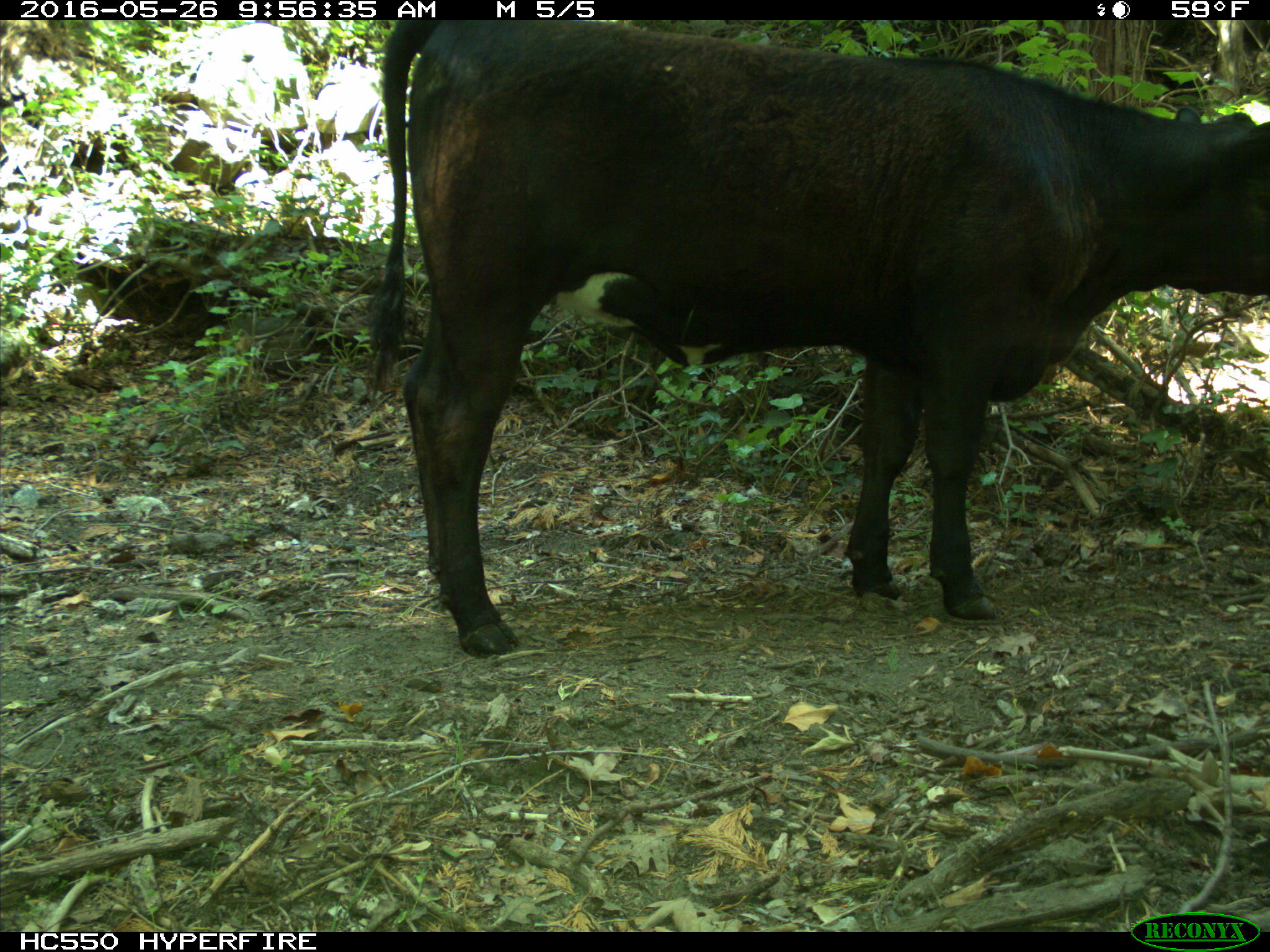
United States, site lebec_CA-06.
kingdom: Animalia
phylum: Chordata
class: Mammalia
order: Artiodactyla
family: Bovidae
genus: Bos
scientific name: Bos taurus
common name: domestic cow